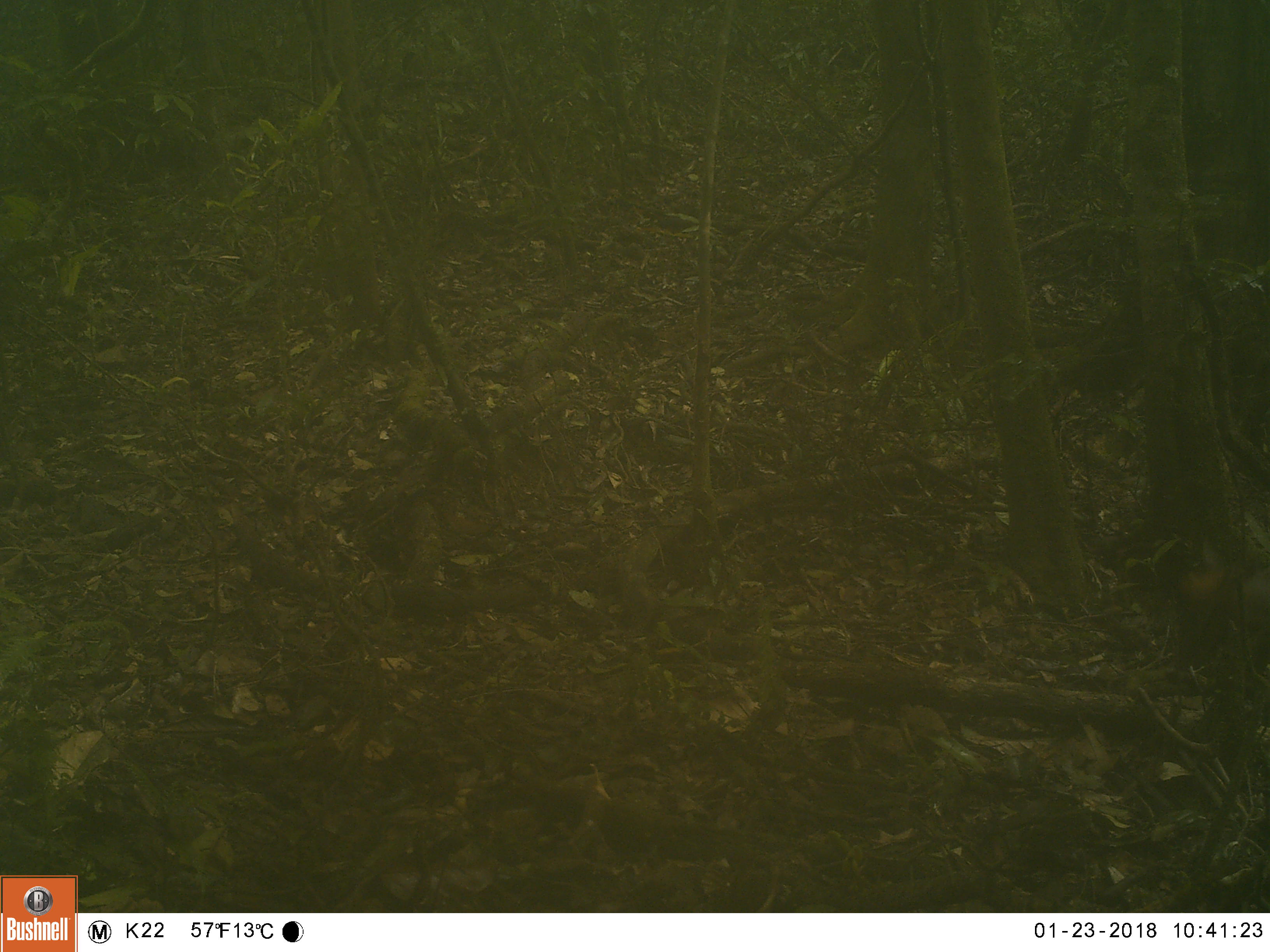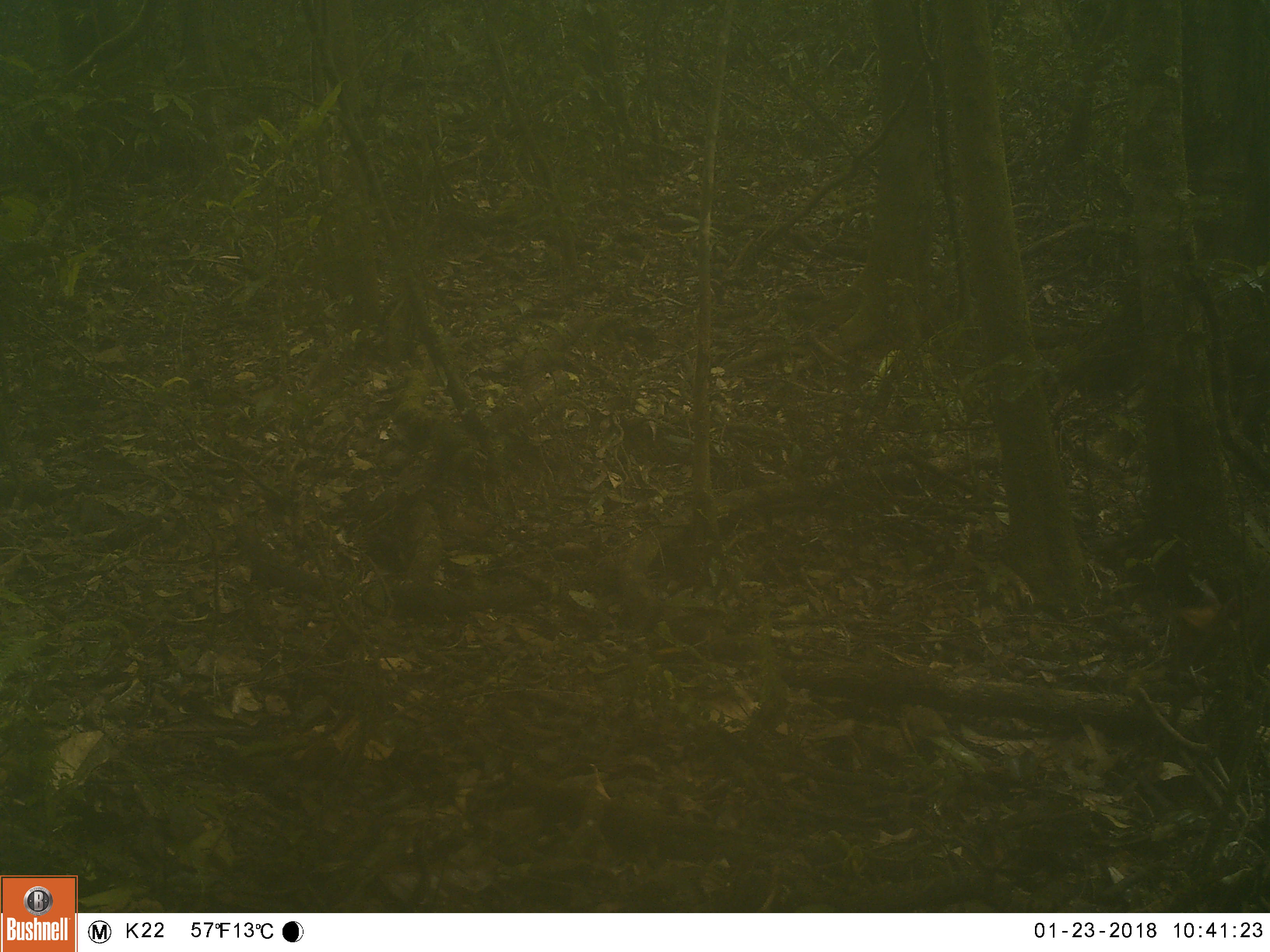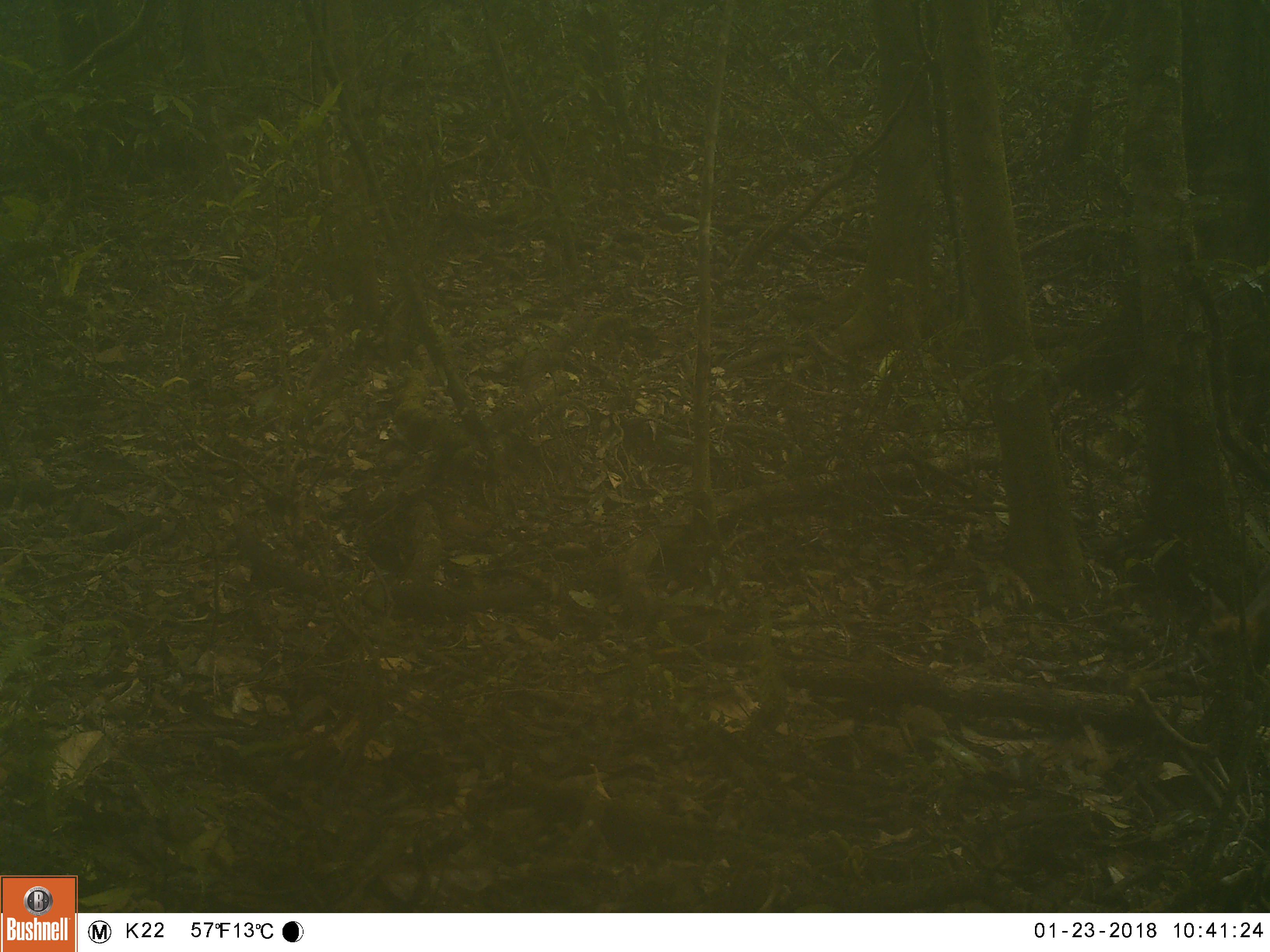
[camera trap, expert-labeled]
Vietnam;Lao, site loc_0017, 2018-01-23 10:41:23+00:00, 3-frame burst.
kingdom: Animalia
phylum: Chordata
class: Mammalia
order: Artiodactyla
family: Cervidae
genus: Muntiacus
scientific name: Muntiacus rooseveltorum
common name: roosevelt's muntjac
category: roosevelts muntjac group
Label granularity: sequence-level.